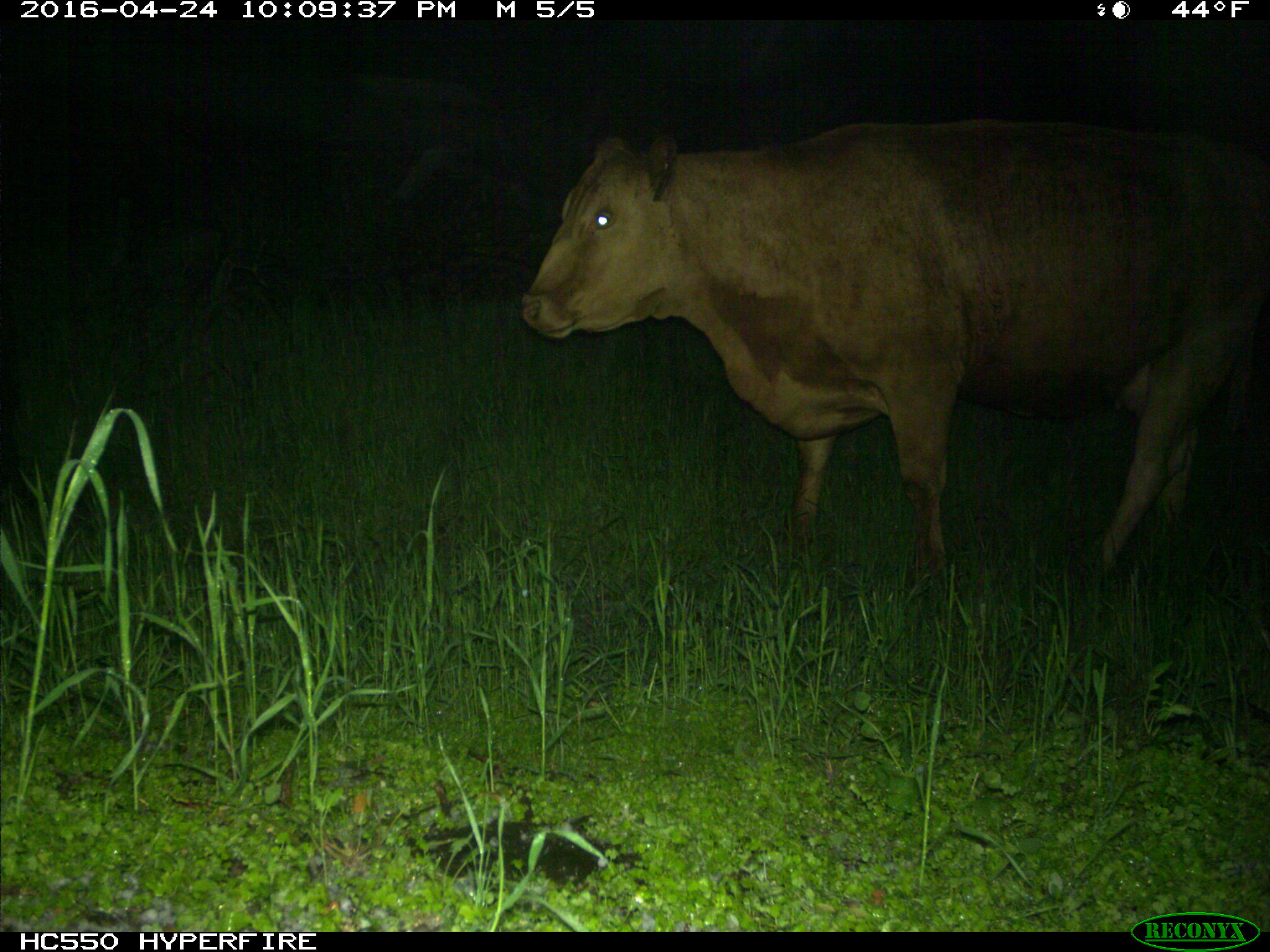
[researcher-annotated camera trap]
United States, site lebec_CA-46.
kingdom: Animalia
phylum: Chordata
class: Mammalia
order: Artiodactyla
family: Bovidae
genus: Bos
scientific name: Bos taurus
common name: domestic cow